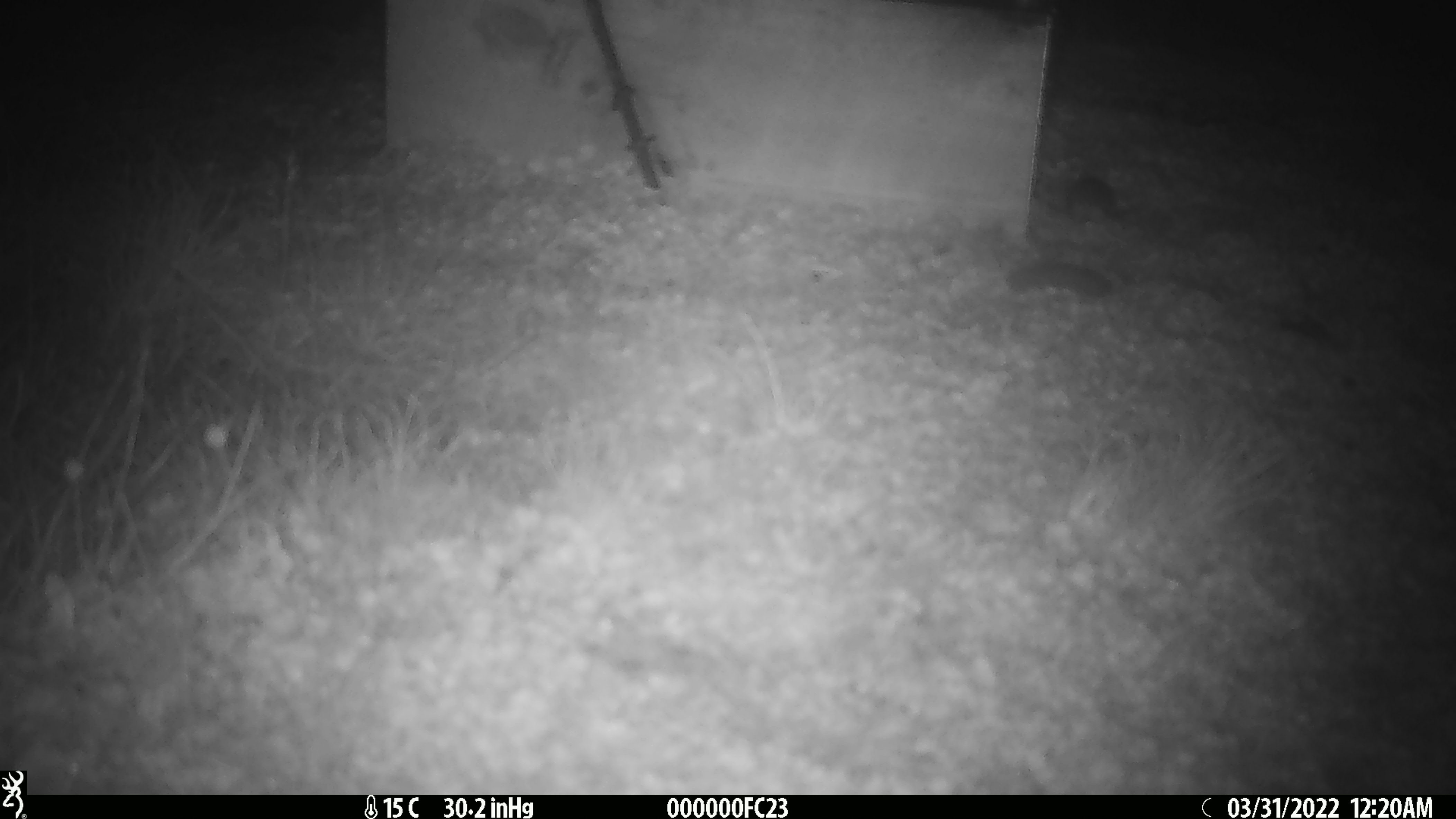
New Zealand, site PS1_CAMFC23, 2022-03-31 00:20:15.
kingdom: Animalia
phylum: Chordata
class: Mammalia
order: Rodentia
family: Muridae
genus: Mus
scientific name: Mus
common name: mouse